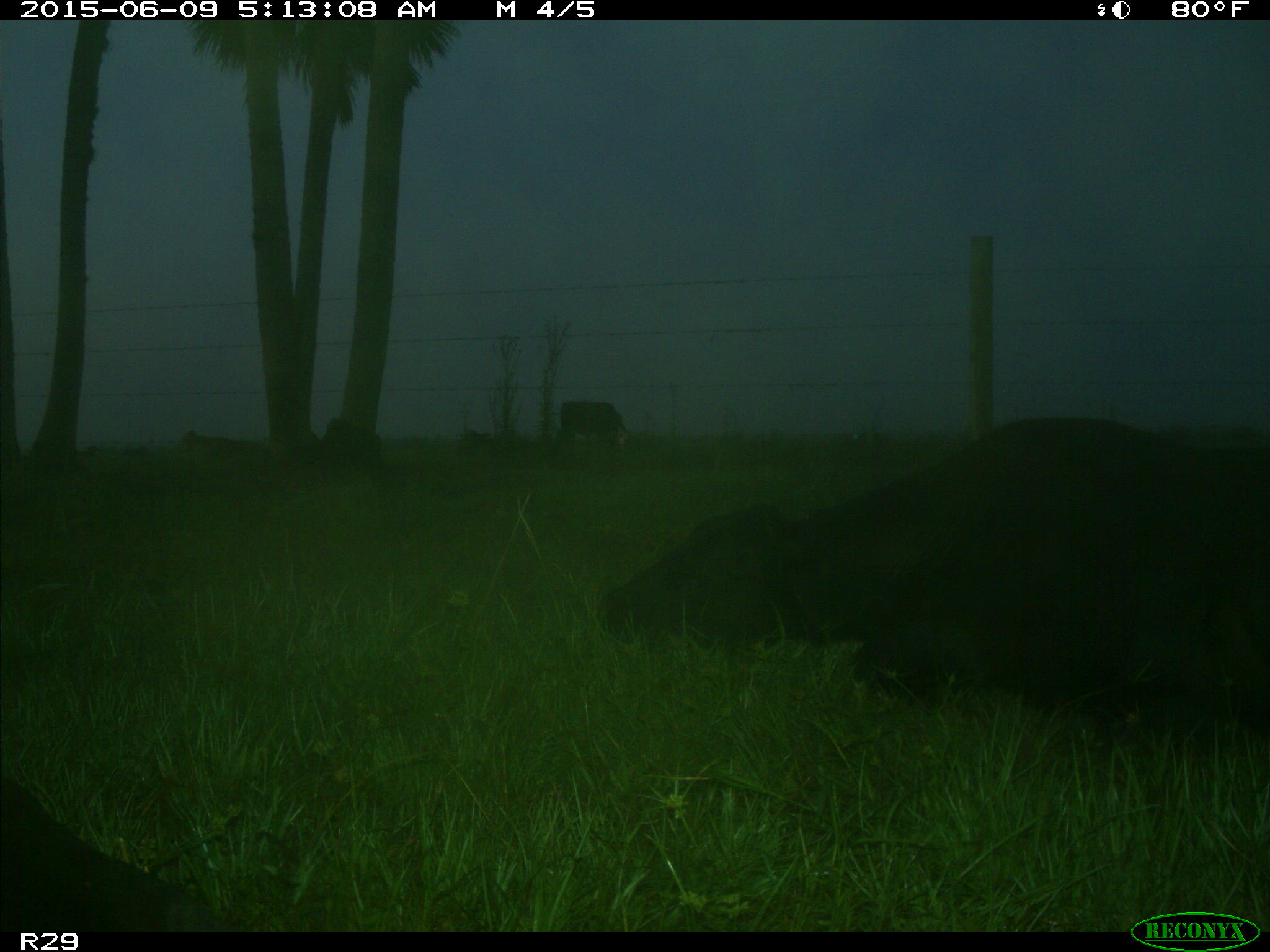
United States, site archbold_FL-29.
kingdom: Animalia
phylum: Chordata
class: Mammalia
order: Artiodactyla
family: Bovidae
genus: Bos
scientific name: Bos taurus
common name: domestic cow